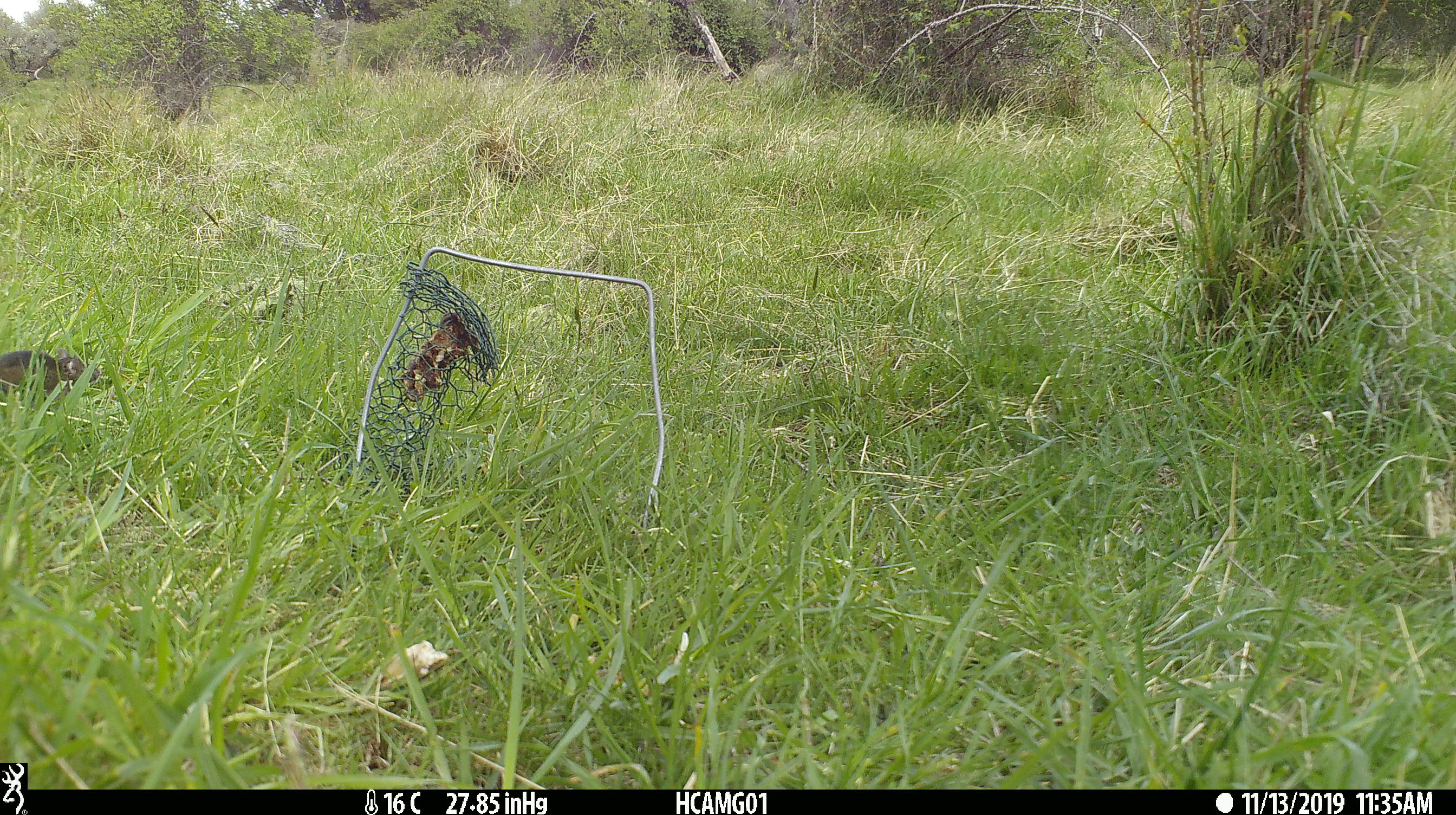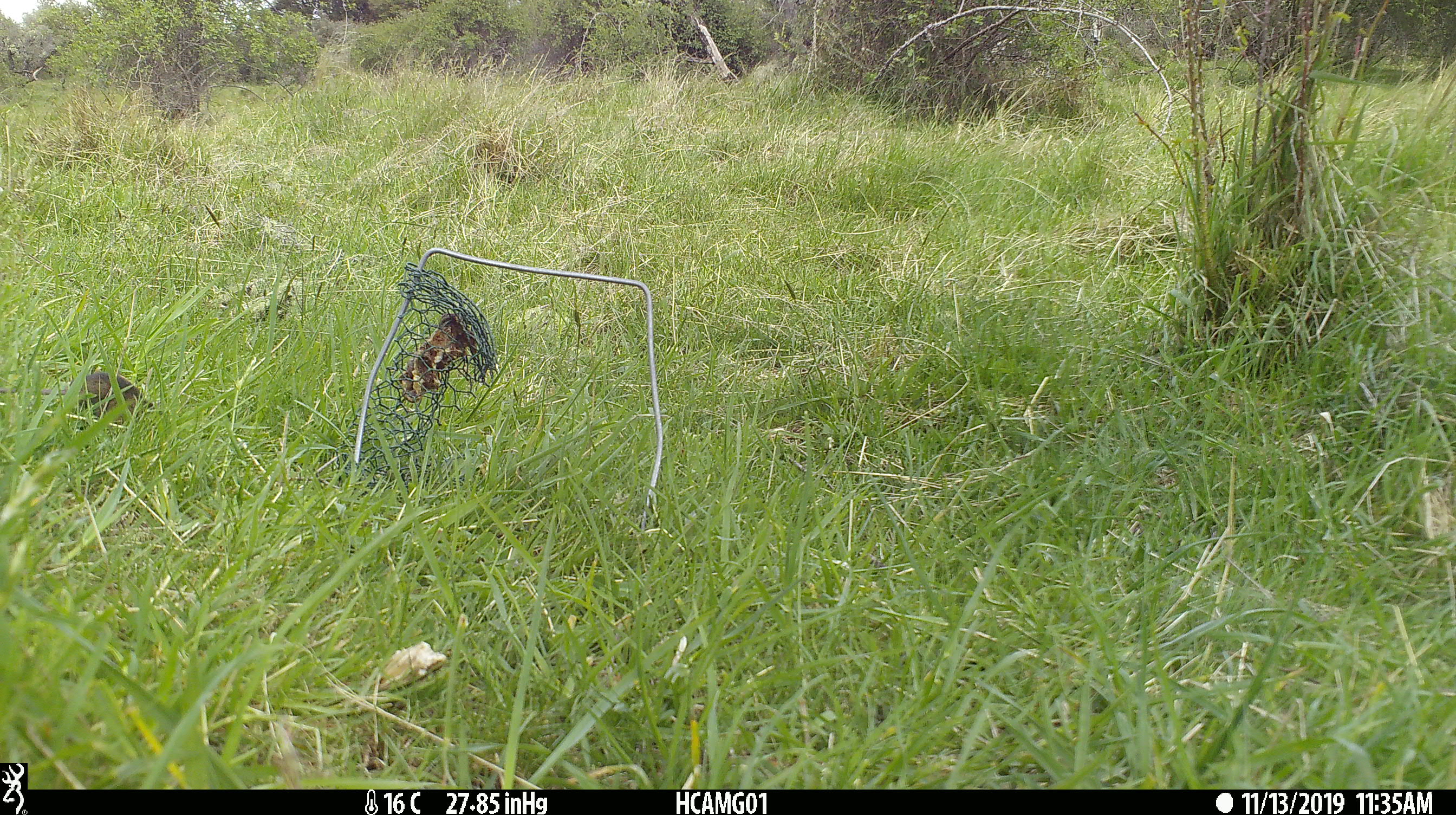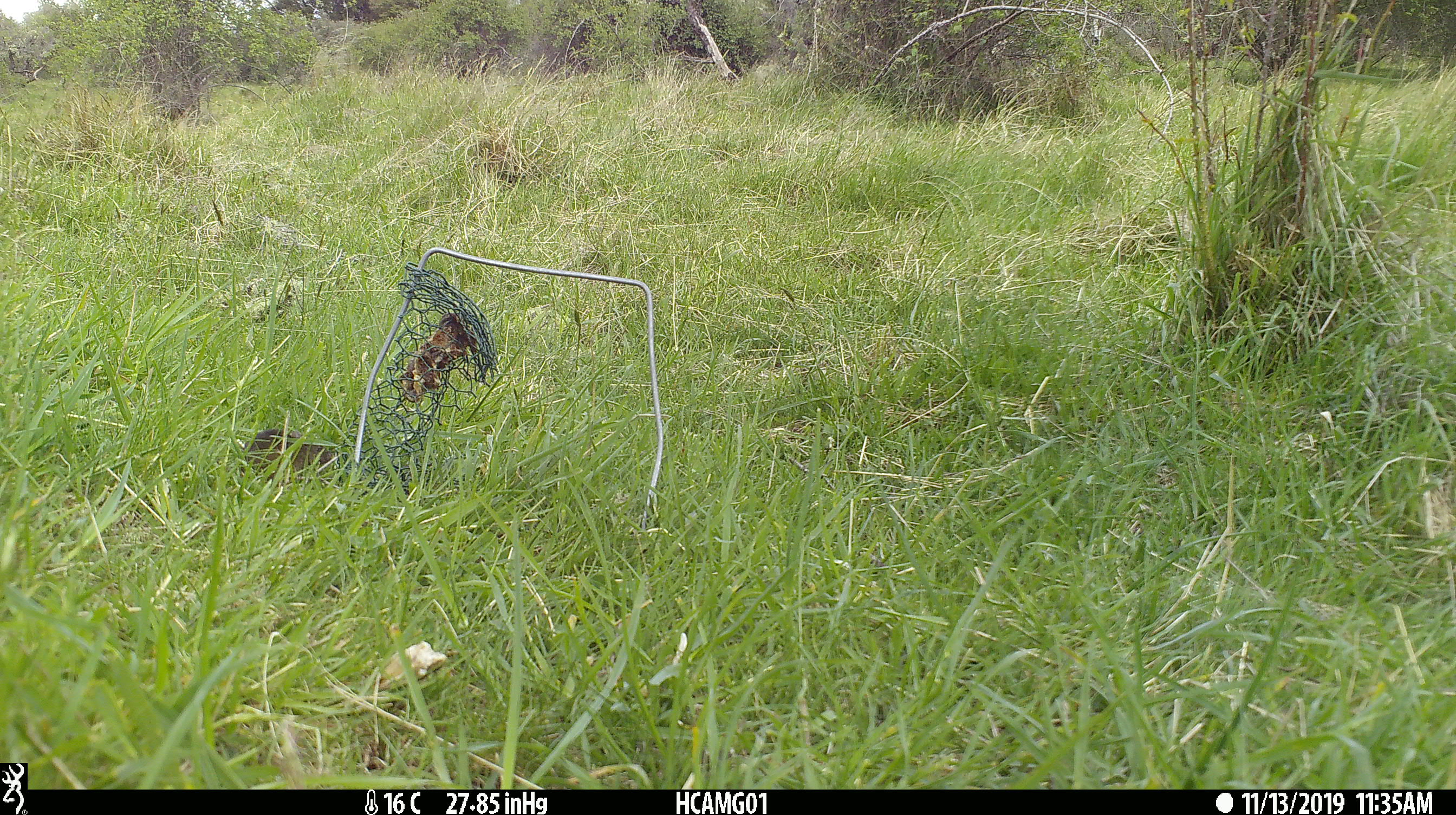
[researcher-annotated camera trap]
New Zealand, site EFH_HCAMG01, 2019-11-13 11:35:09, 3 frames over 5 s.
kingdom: Animalia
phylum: Chordata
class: Mammalia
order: Rodentia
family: Muridae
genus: Mus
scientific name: Mus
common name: mouse